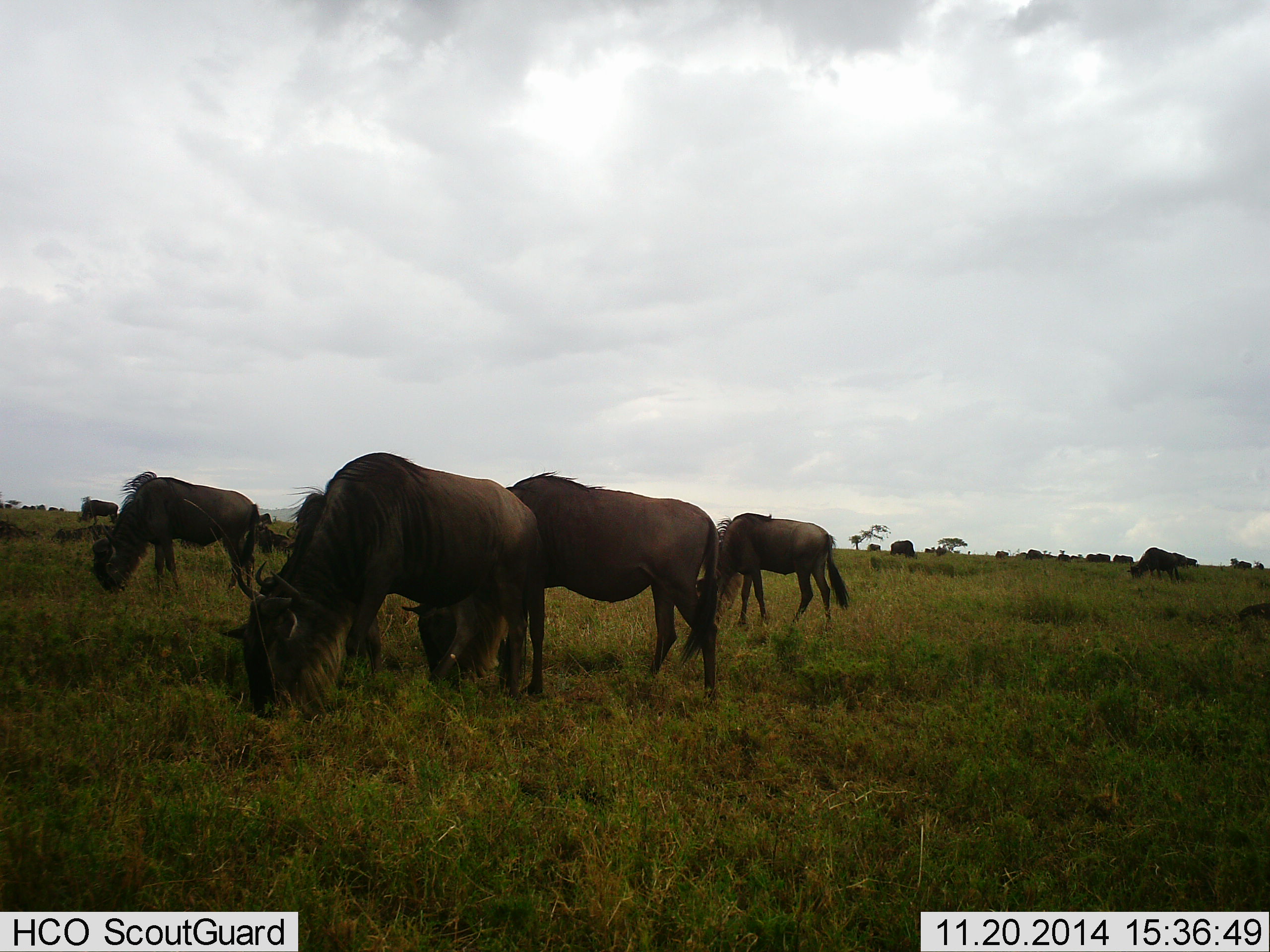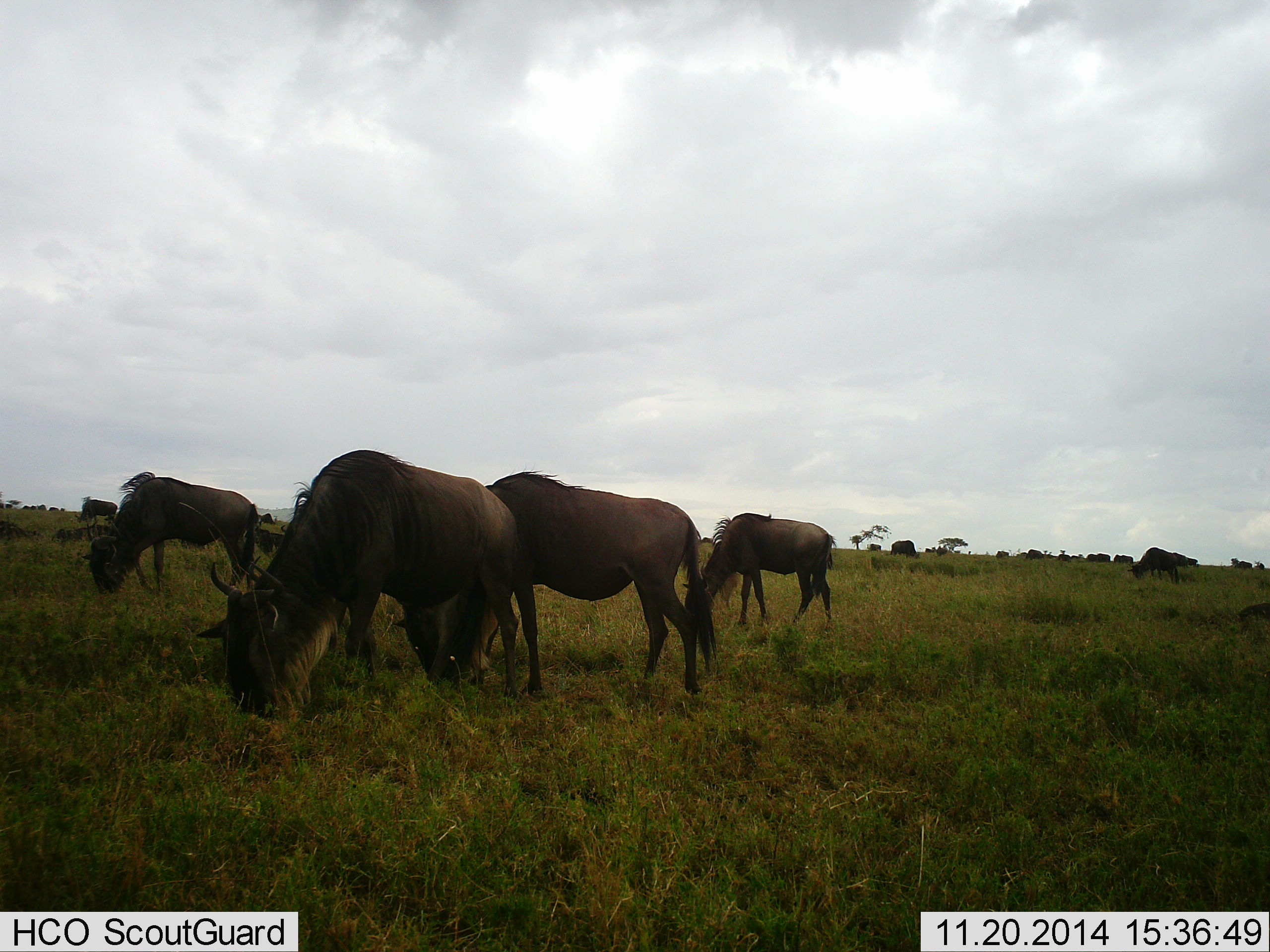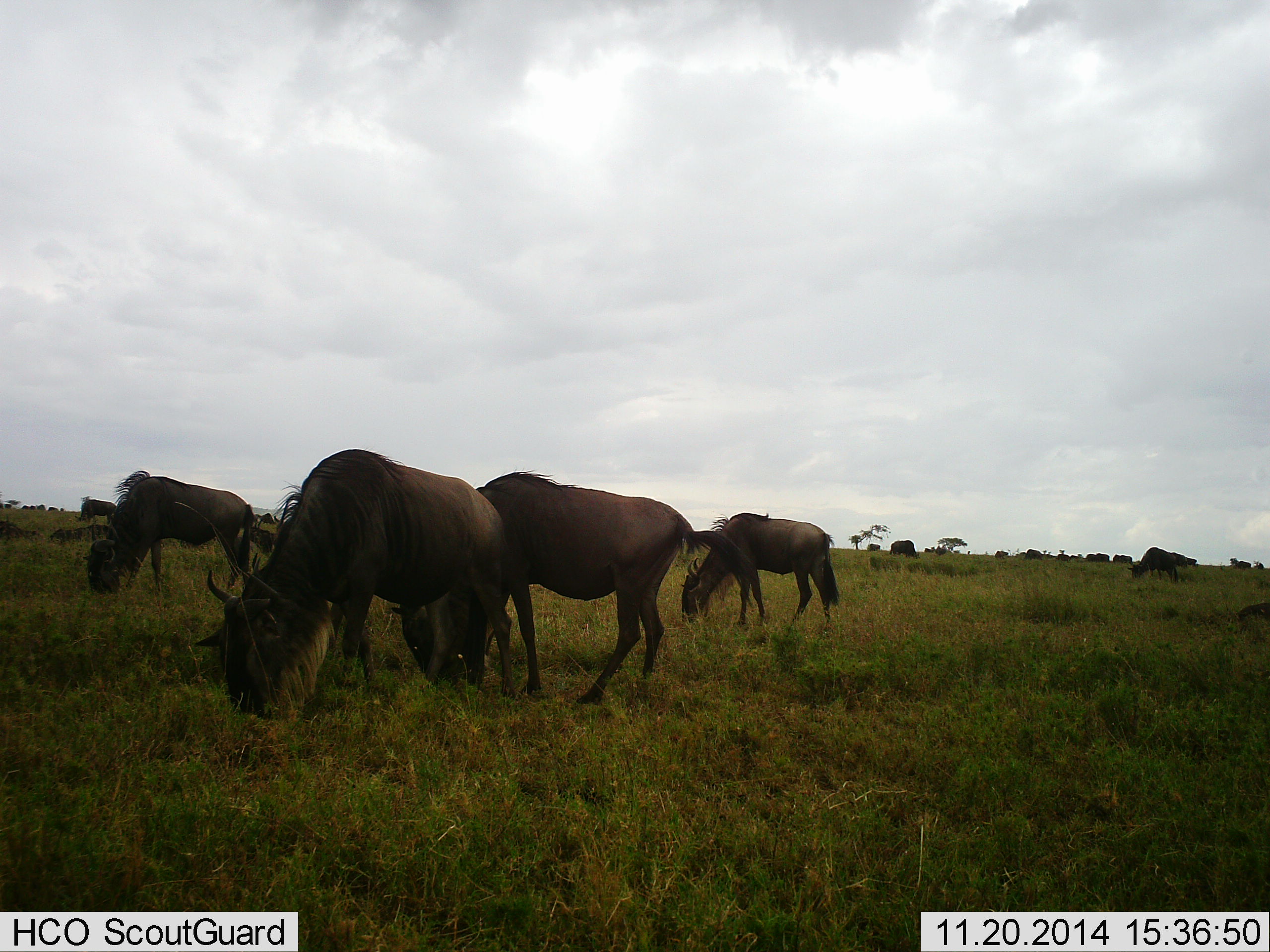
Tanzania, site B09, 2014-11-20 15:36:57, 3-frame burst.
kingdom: Animalia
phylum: Chordata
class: Mammalia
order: Artiodactyla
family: Bovidae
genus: Connochaetes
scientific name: Connochaetes taurinus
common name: blue wildebeest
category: wildebeest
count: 7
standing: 20%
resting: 0%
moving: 0%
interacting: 0%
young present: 0%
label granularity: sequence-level